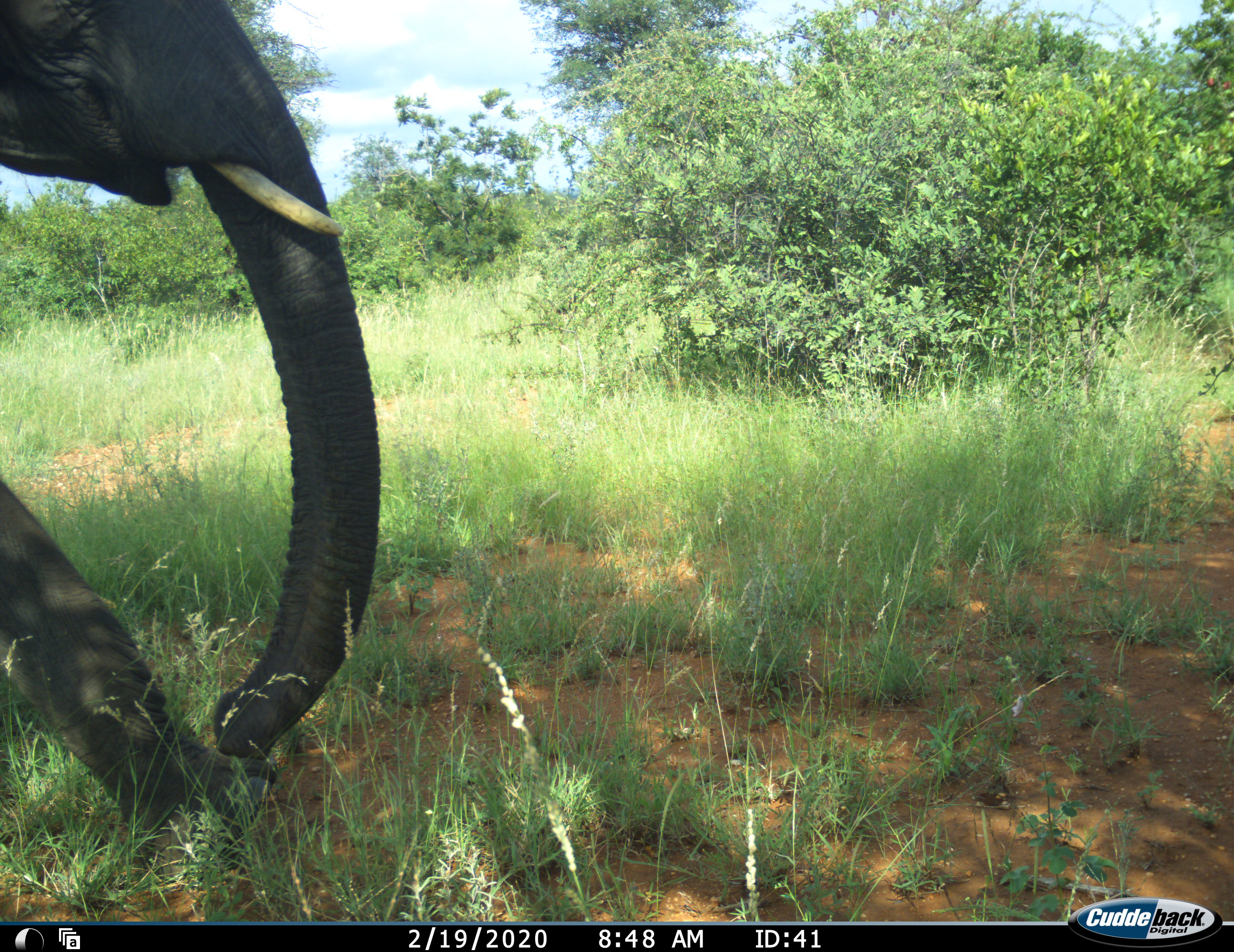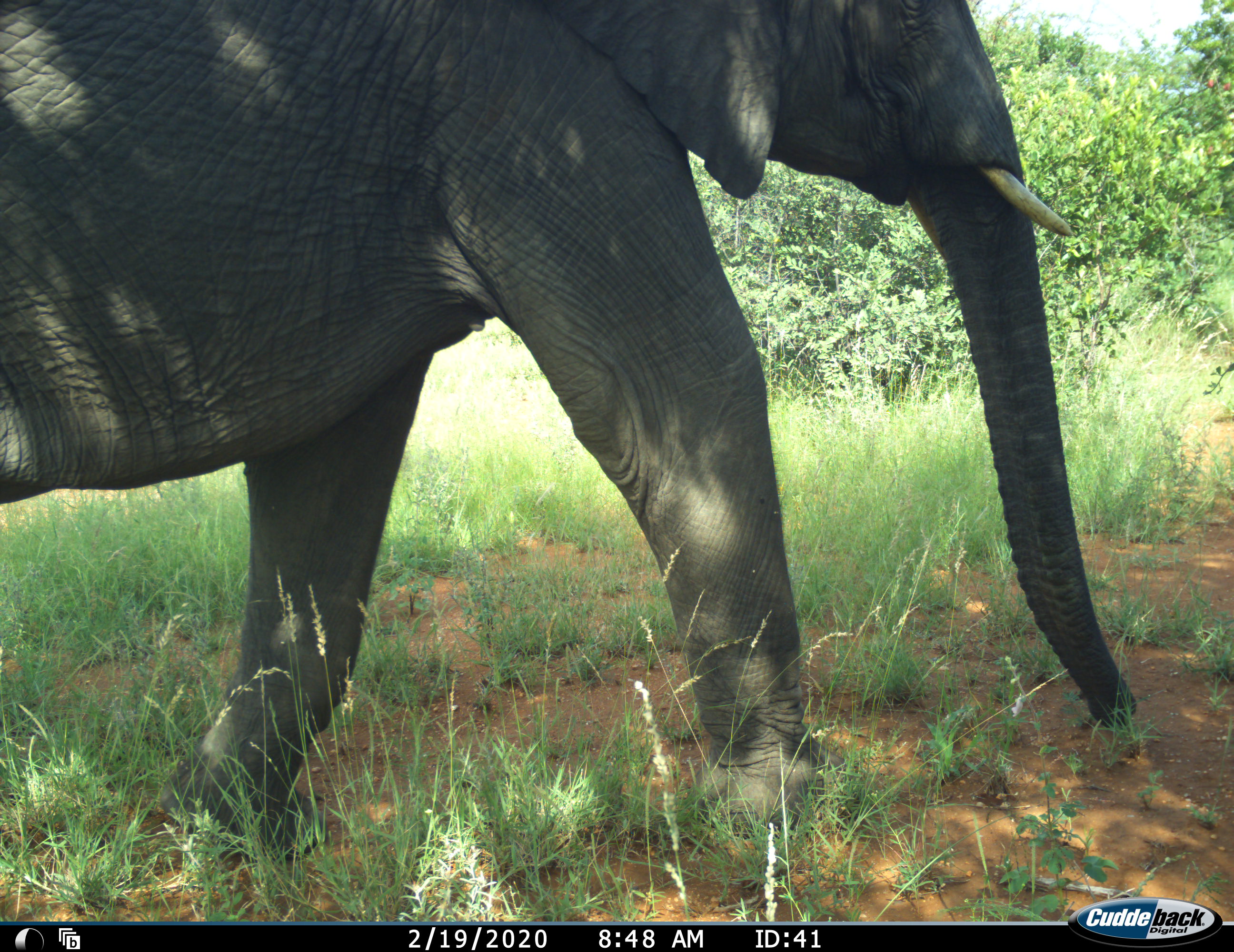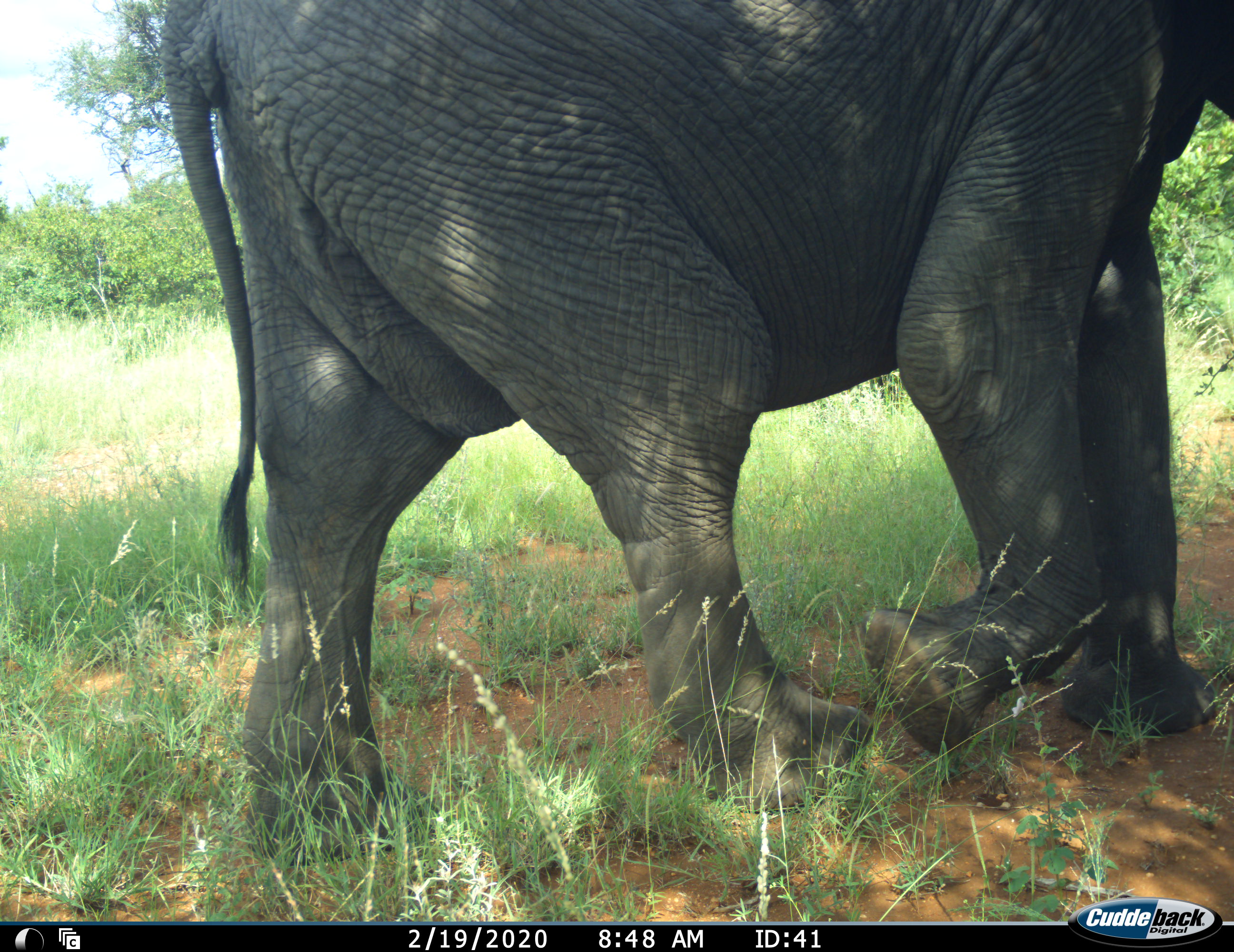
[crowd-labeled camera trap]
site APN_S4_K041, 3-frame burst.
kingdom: Animalia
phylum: Chordata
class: Mammalia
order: Proboscidea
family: Elephantidae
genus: Loxodonta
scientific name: Loxodonta africana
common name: african bush elephant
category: elephant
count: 1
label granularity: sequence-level